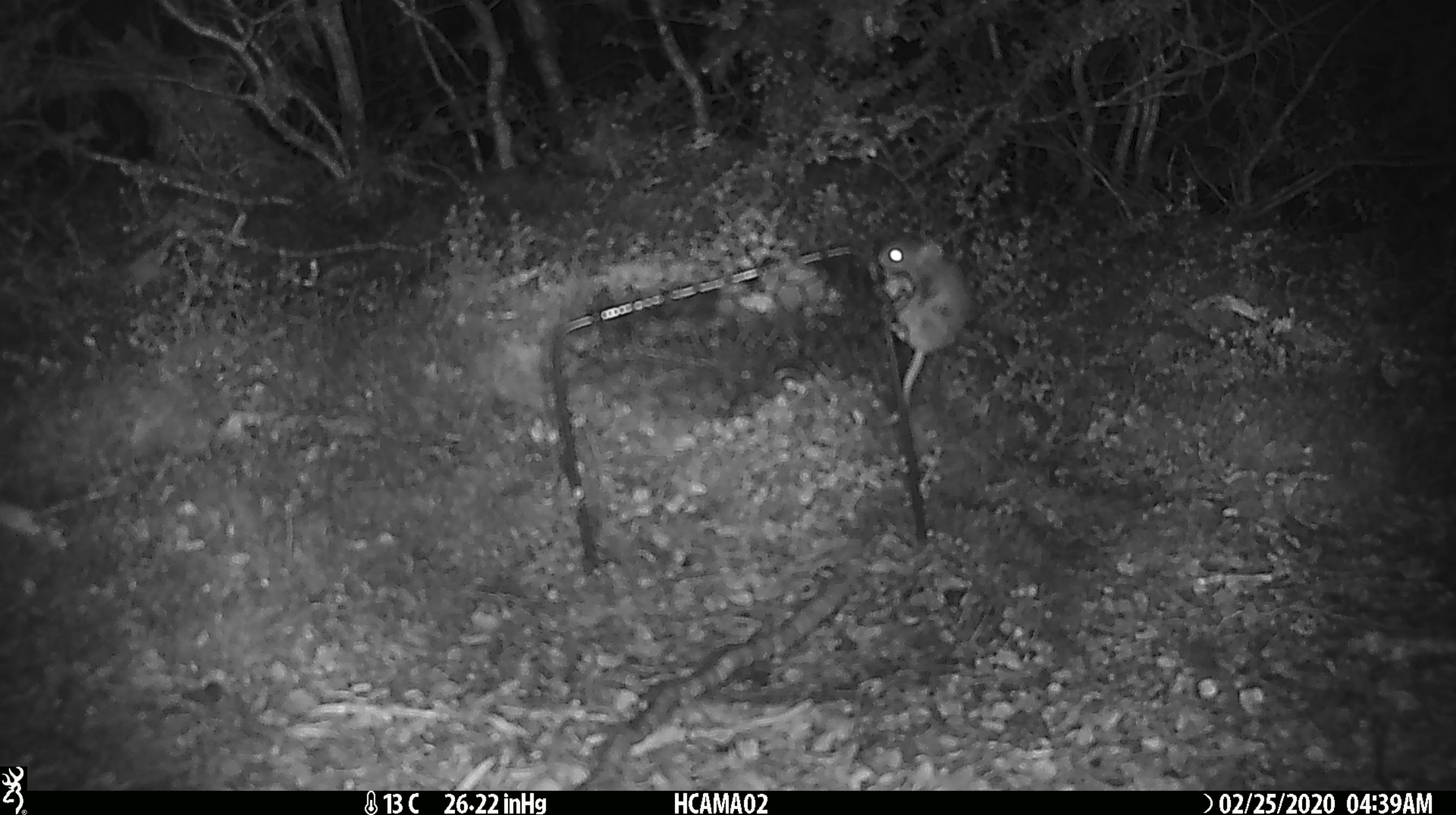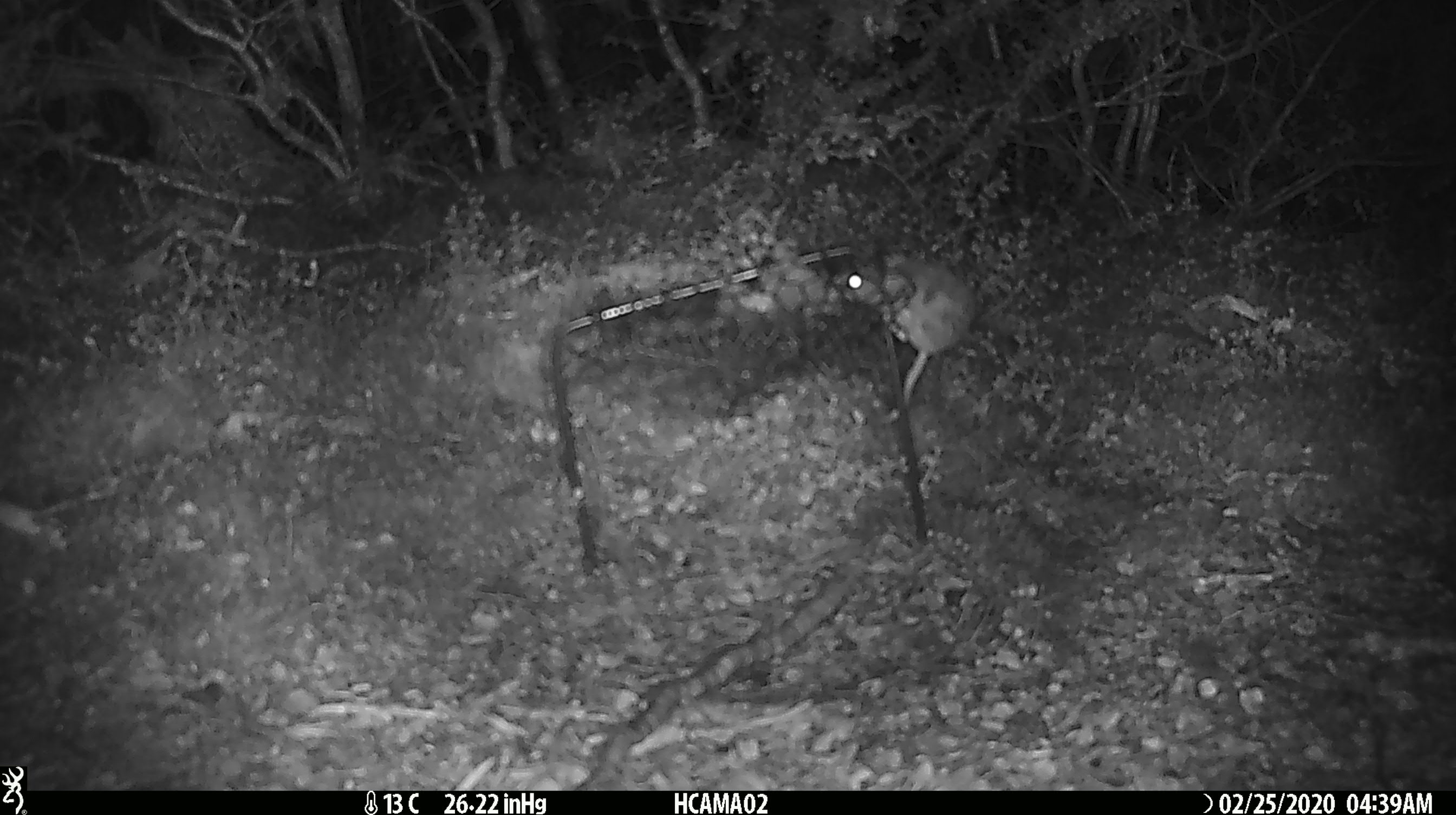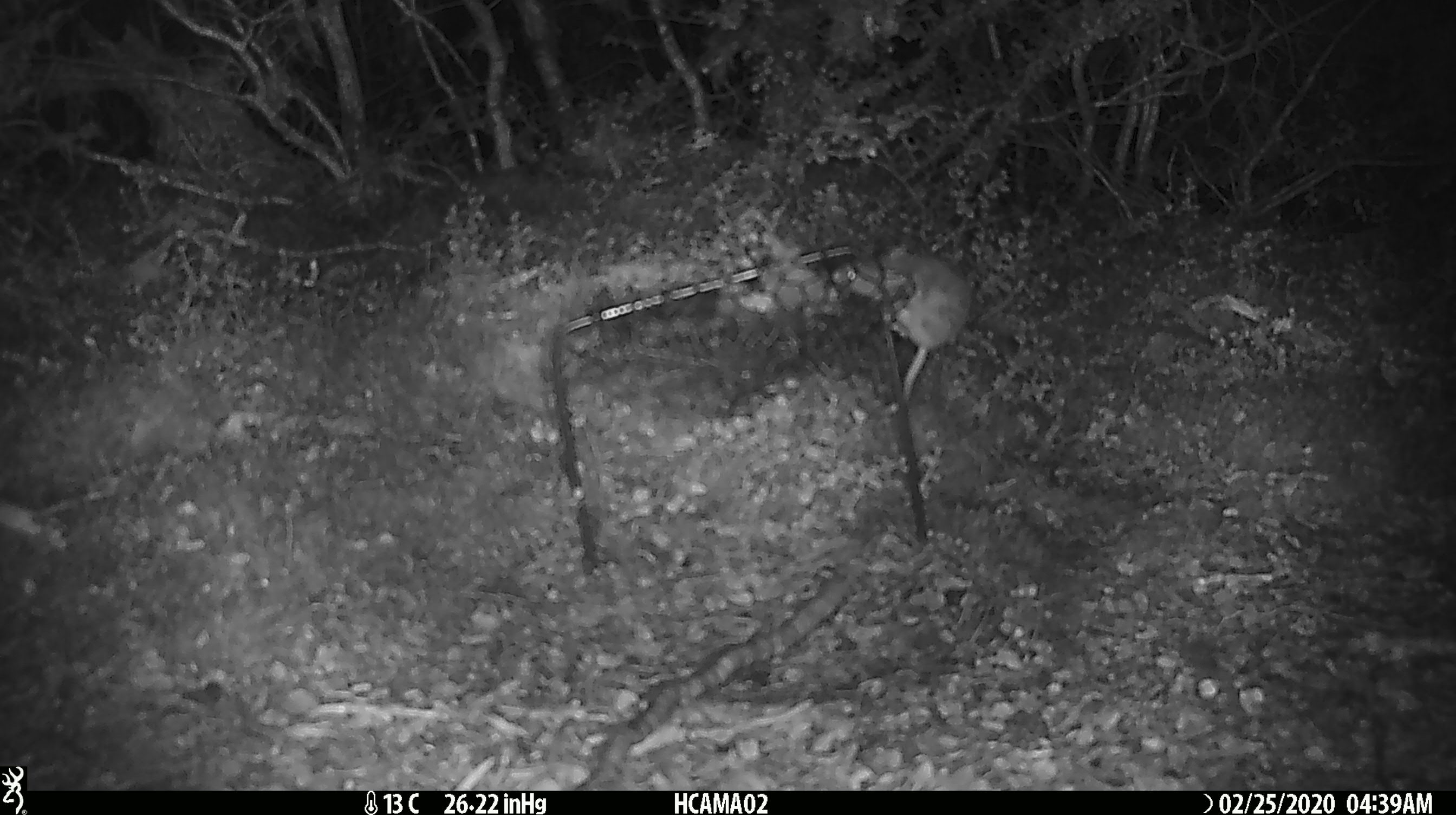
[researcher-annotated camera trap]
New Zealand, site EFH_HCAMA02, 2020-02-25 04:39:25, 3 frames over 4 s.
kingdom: Animalia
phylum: Chordata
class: Mammalia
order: Rodentia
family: Muridae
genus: Mus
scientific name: Mus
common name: mouse